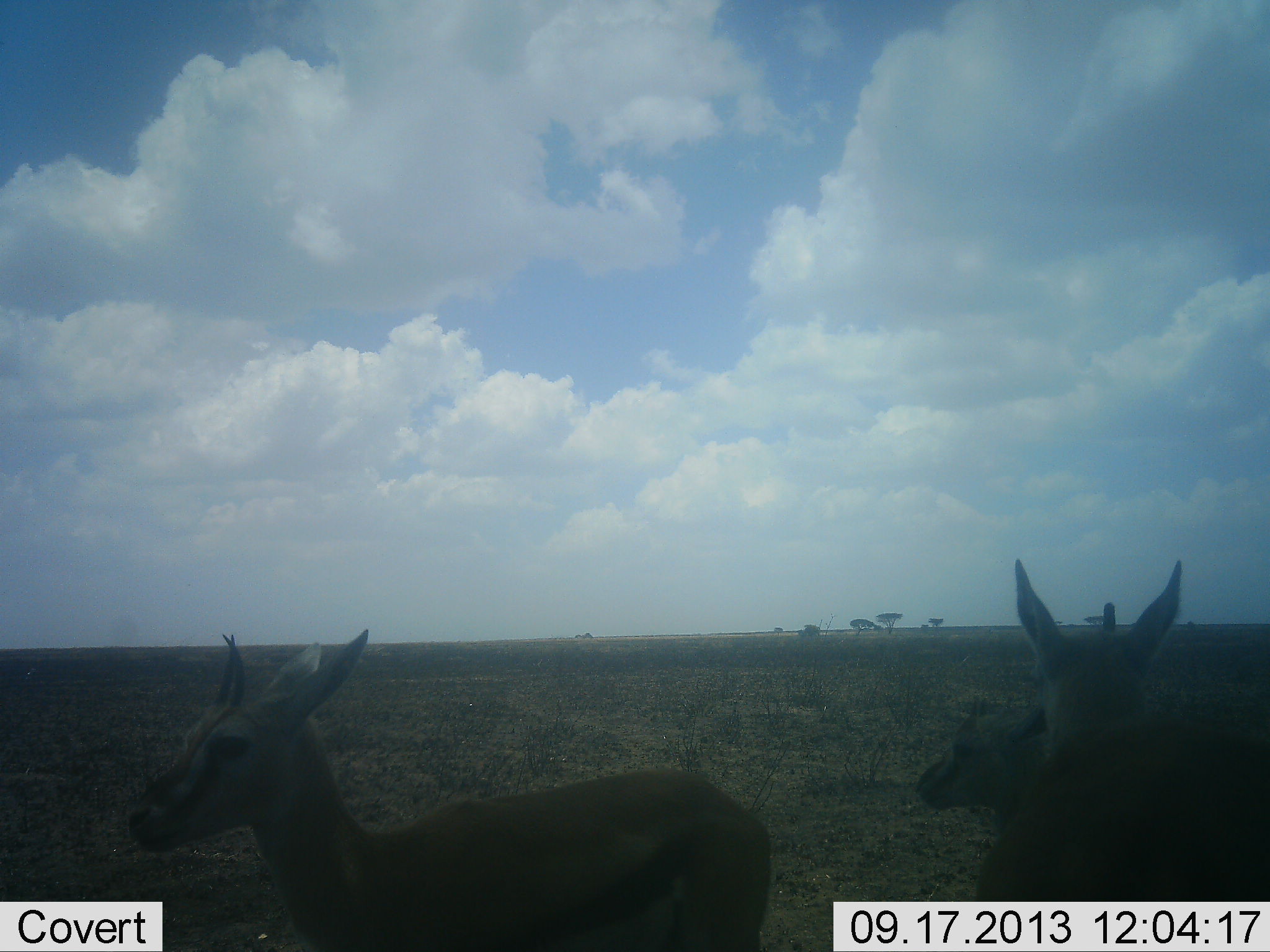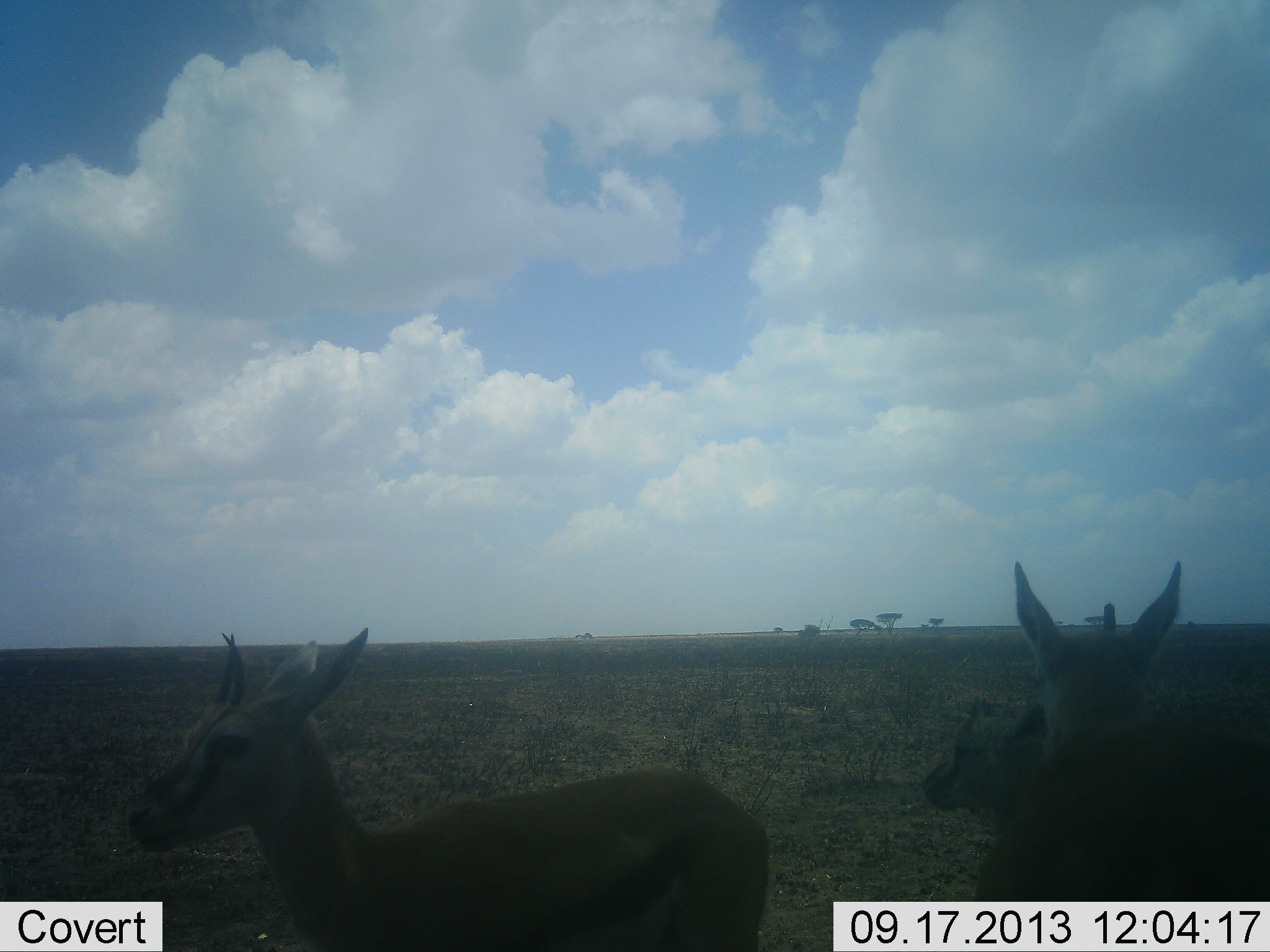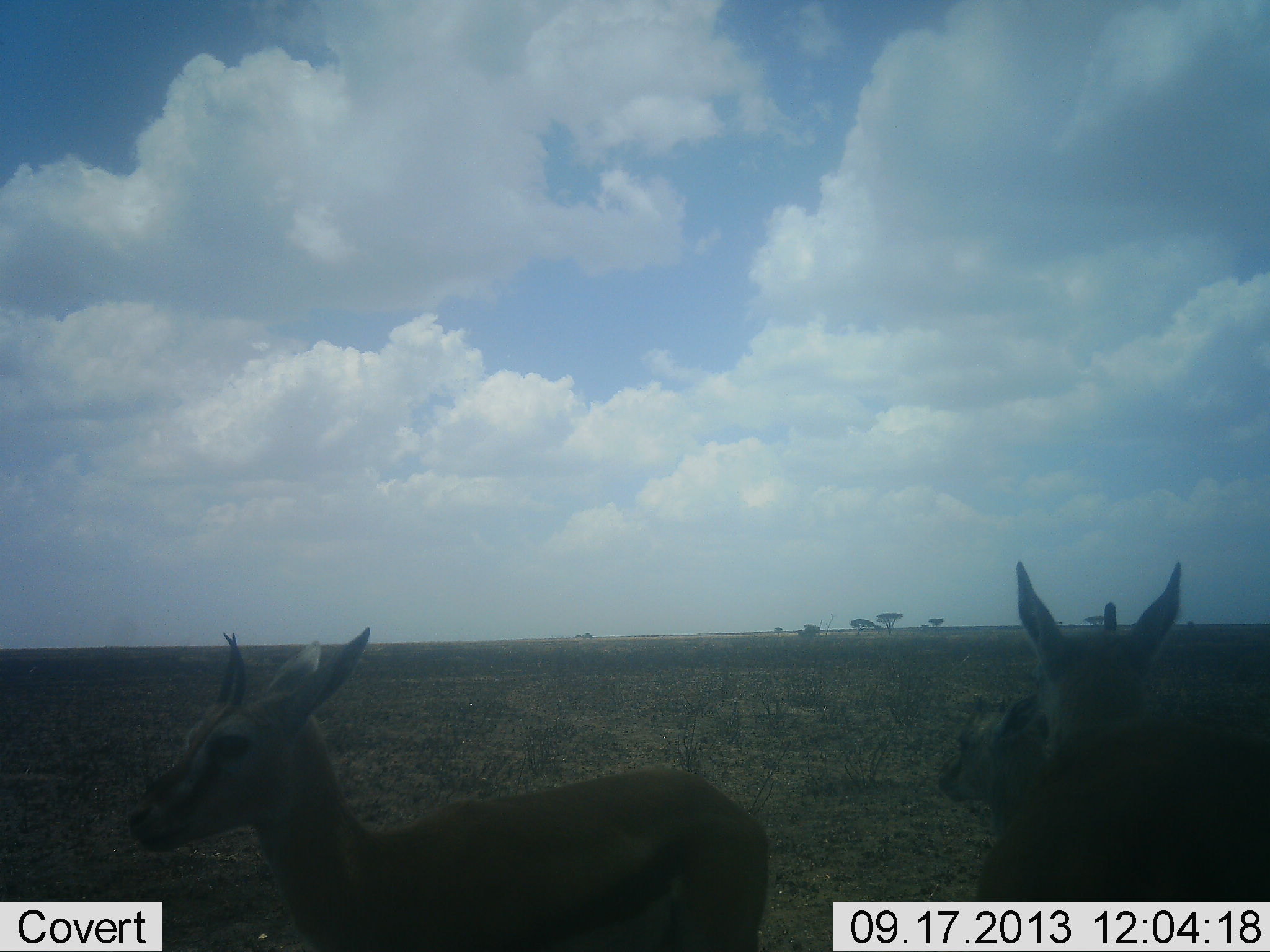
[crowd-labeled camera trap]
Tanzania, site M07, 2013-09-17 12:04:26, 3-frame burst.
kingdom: Animalia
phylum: Chordata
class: Mammalia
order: Artiodactyla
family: Bovidae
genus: Eudorcas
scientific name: Eudorcas thomsonii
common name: thomson's gazelle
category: gazellethomsons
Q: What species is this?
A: Gazellethomsons (thomson's gazelle) (Eudorcas thomsonii).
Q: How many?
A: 3.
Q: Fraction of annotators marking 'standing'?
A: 100%.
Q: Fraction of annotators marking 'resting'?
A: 0%.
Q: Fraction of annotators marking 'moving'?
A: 5%.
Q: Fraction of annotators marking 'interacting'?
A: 5%.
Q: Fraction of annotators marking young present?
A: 29%.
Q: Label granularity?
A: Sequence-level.